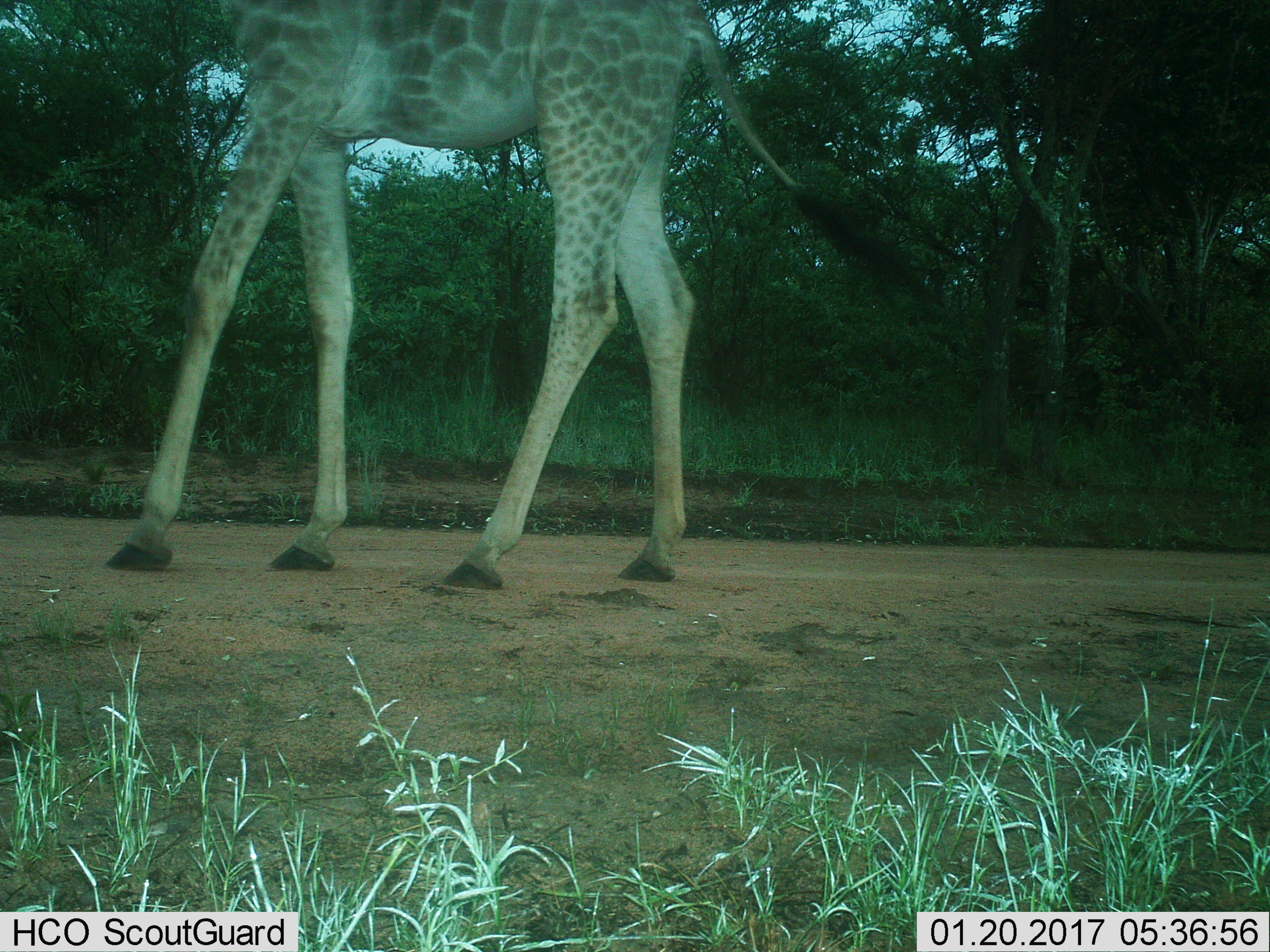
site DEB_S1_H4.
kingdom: Animalia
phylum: Chordata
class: Mammalia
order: Artiodactyla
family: Giraffidae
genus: Giraffa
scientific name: Giraffa camelopardalis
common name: giraffe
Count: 1.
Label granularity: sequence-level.